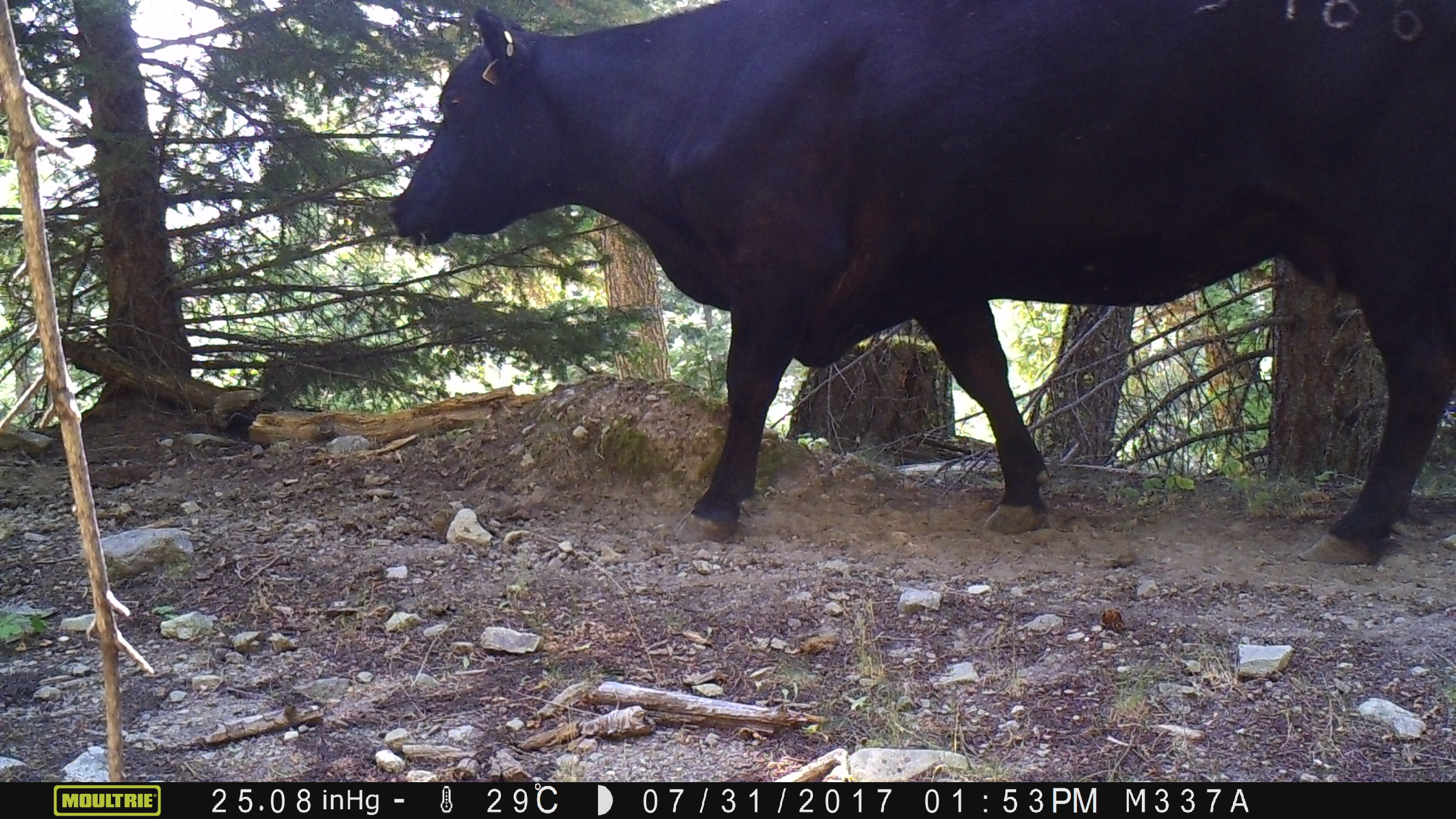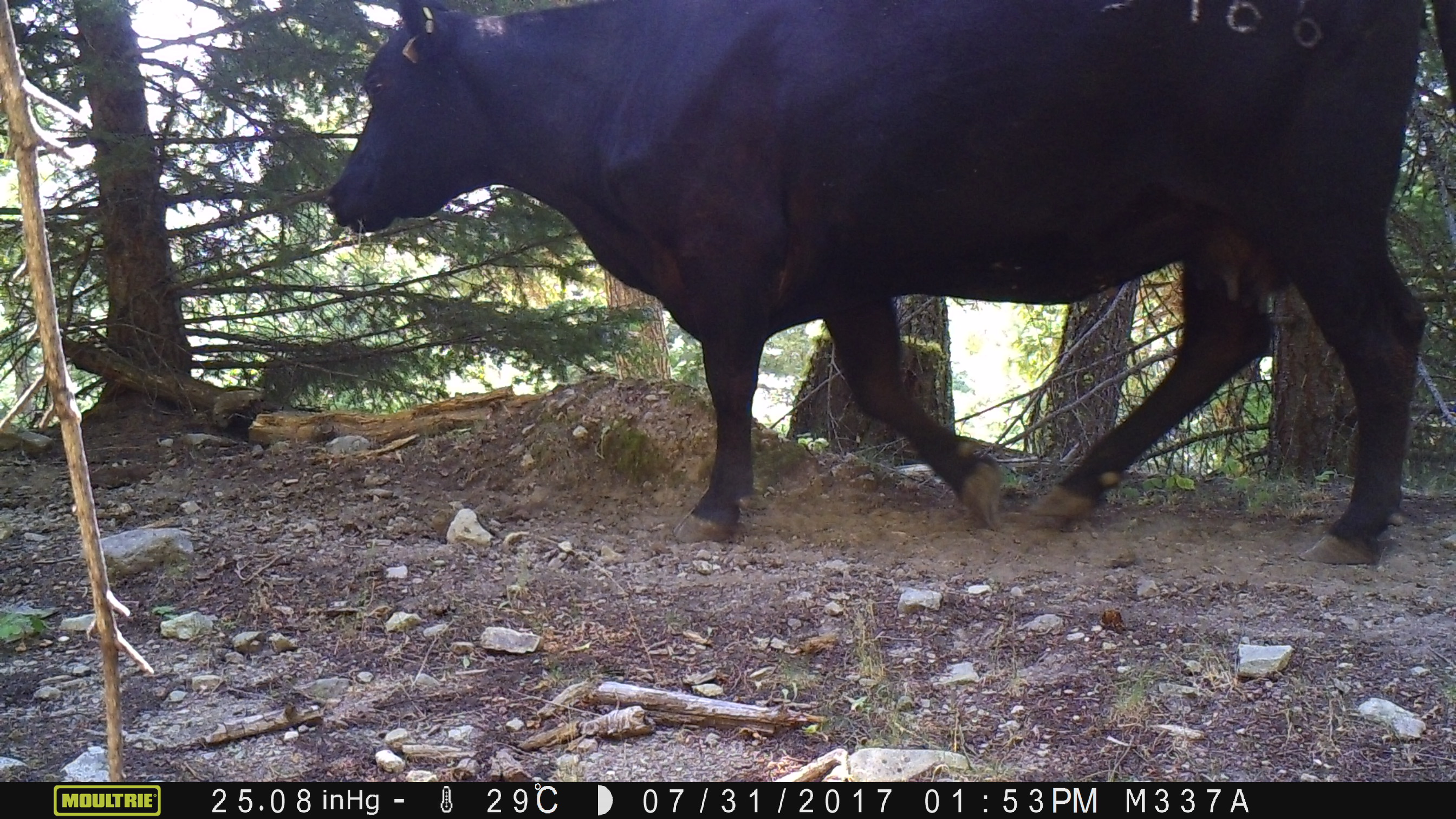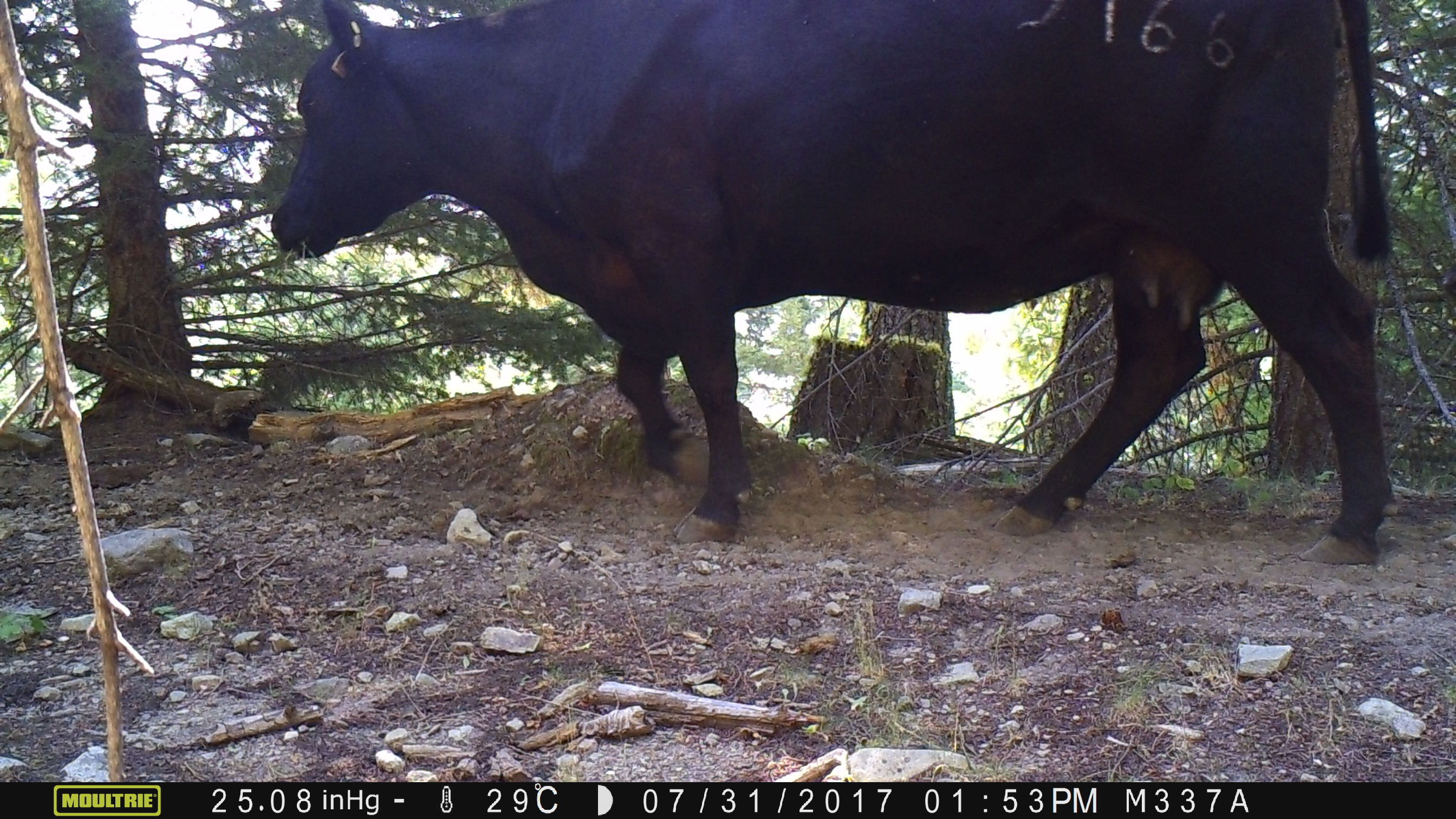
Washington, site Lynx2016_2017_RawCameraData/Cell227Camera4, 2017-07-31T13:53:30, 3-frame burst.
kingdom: Animalia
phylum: Chordata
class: Mammalia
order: Artiodactyla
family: Bovidae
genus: Bos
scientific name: Bos taurus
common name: domestic cattle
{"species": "domestic cattle (Bos taurus)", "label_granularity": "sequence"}